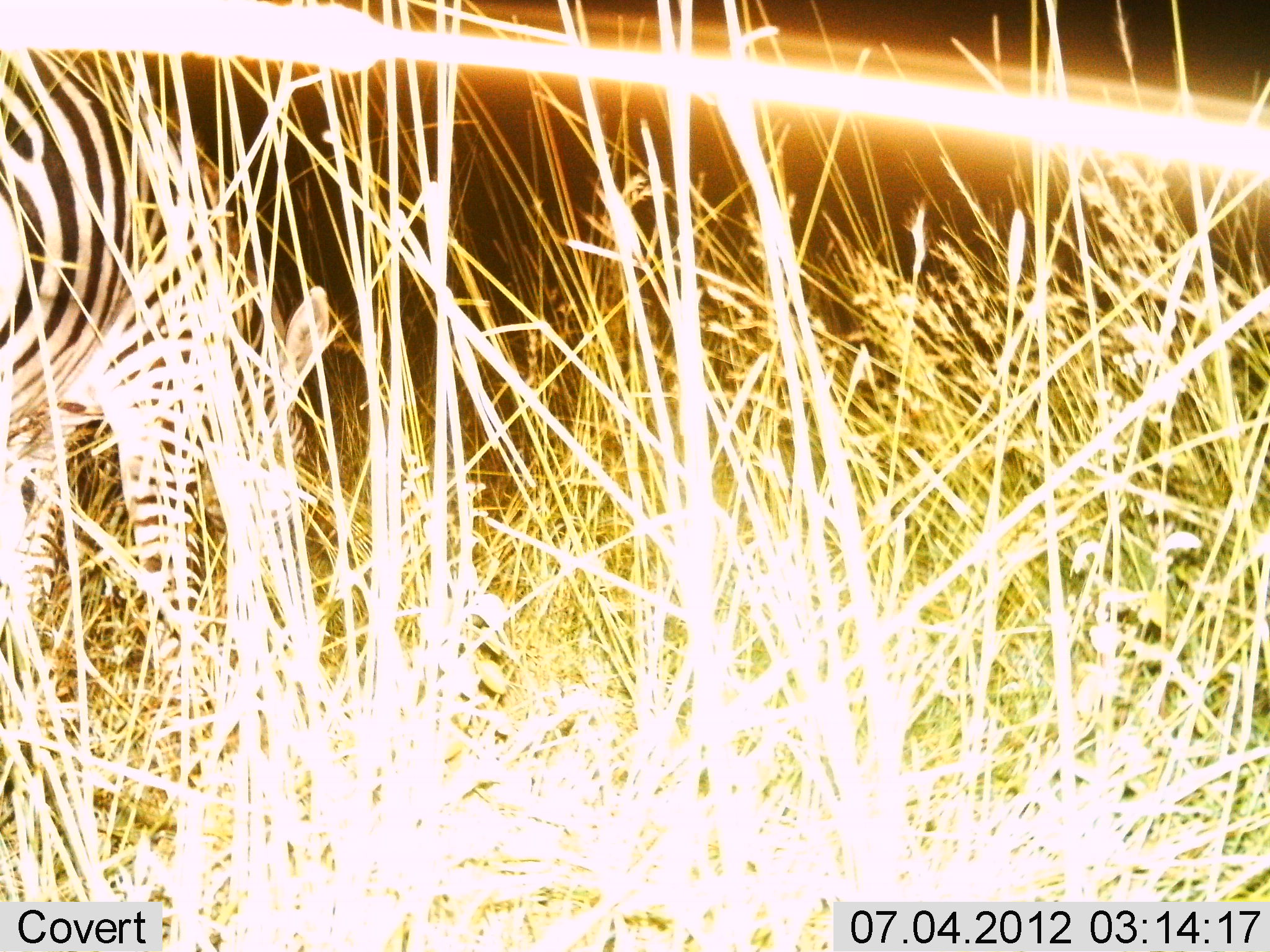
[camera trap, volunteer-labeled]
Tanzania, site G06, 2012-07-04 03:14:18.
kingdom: Animalia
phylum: Chordata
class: Mammalia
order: Perissodactyla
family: Equidae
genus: Equus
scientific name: Equus quagga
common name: plains zebra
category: zebra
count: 1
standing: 40%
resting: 0%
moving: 10%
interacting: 0%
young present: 0%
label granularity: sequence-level